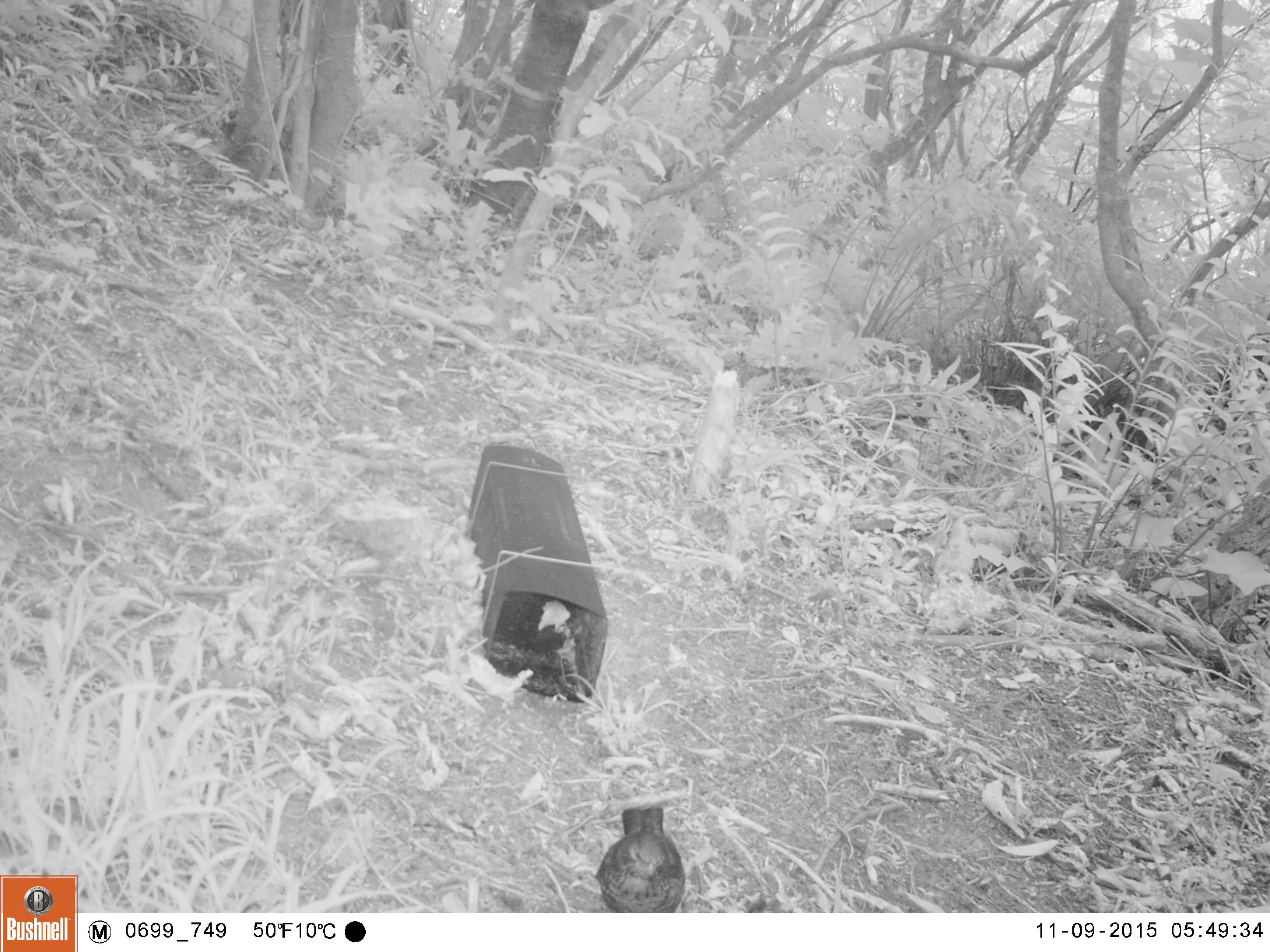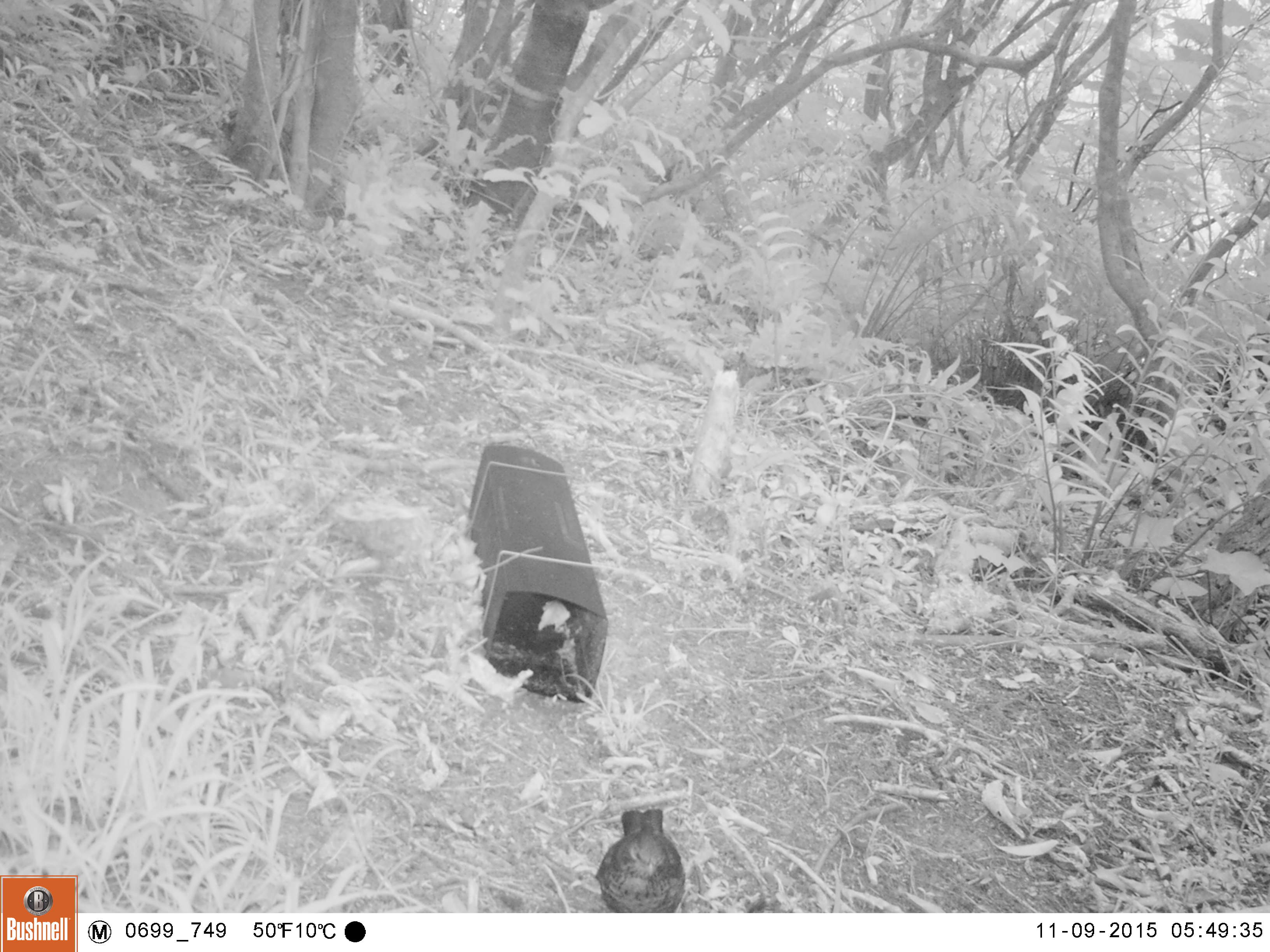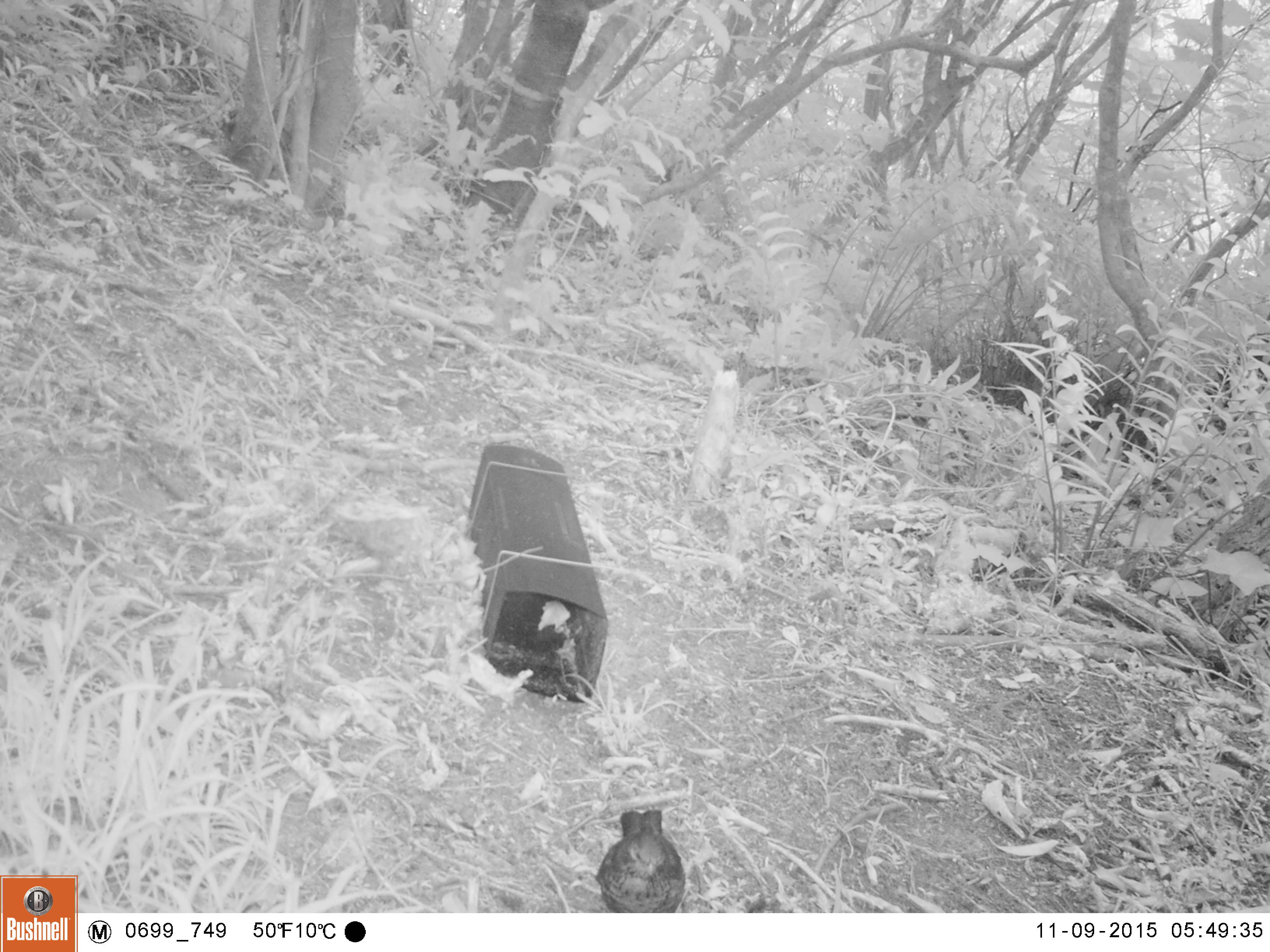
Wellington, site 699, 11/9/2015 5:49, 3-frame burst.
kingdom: Animalia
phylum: Chordata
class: Aves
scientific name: Aves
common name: bird